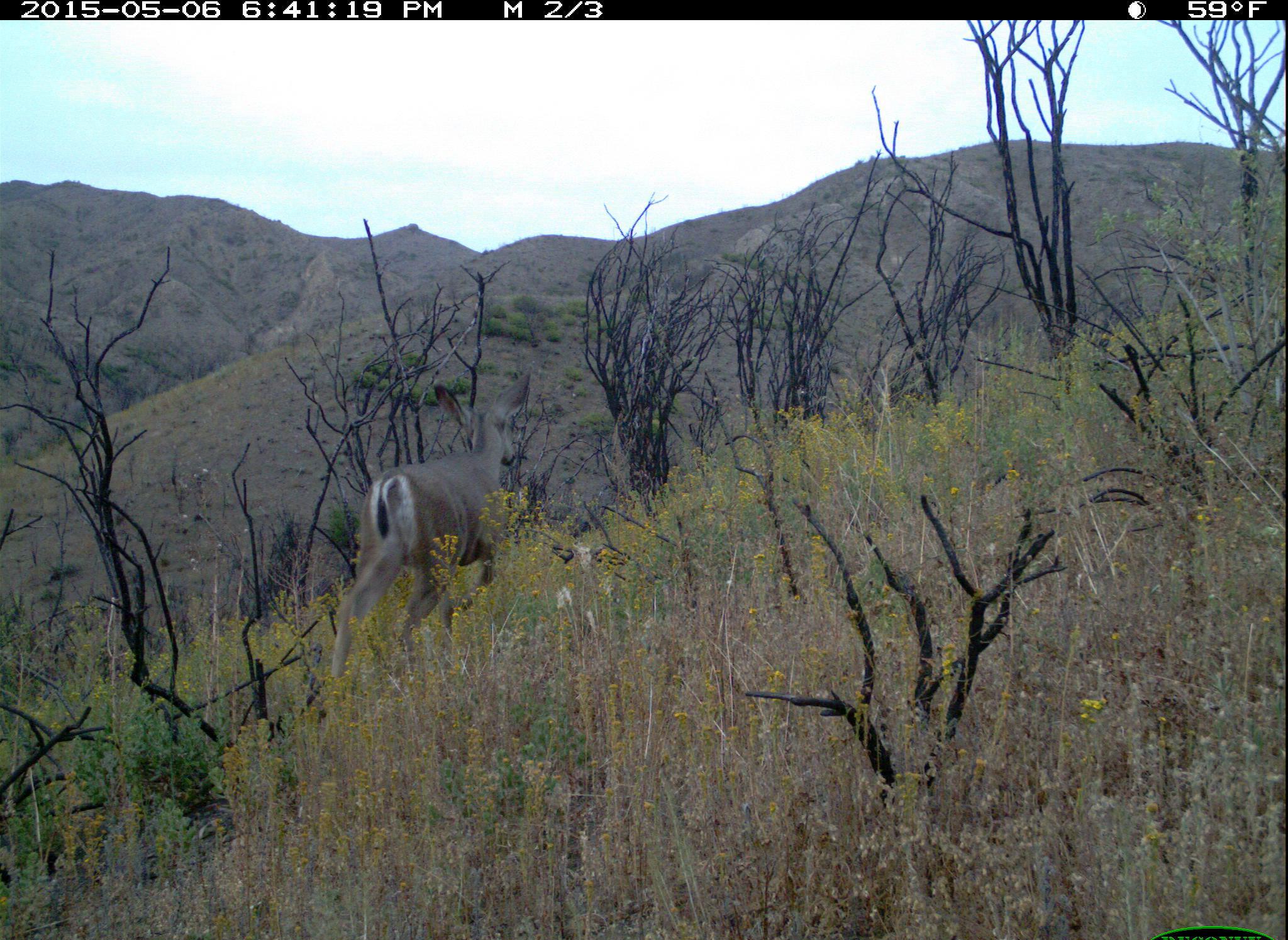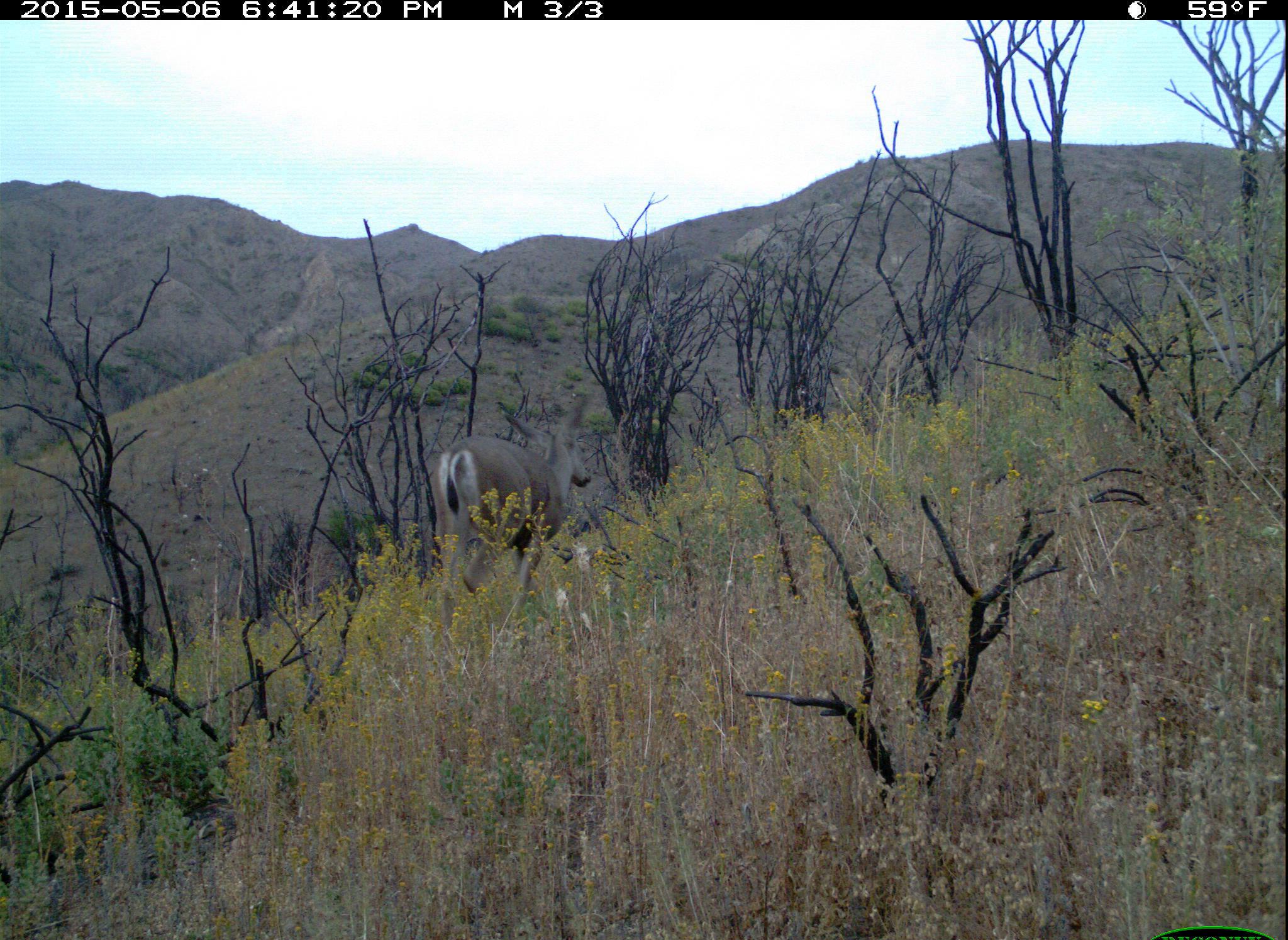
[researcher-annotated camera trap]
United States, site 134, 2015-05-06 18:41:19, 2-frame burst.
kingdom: Animalia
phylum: Chordata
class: Mammalia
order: Artiodactyla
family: Cervidae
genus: Odocoileus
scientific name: Odocoileus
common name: deer